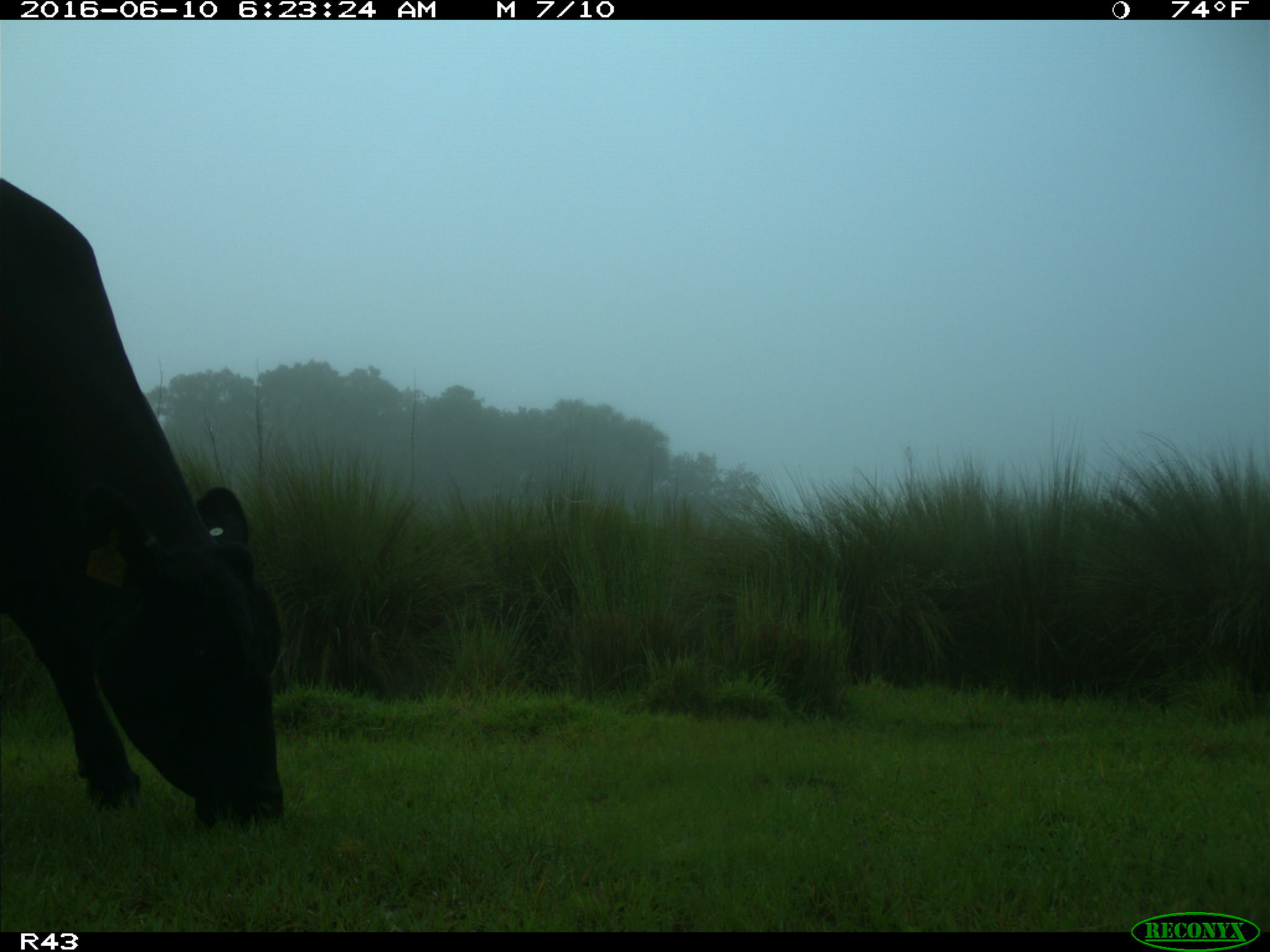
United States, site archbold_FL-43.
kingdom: Animalia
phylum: Chordata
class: Mammalia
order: Artiodactyla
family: Bovidae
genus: Bos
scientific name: Bos taurus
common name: domestic cow